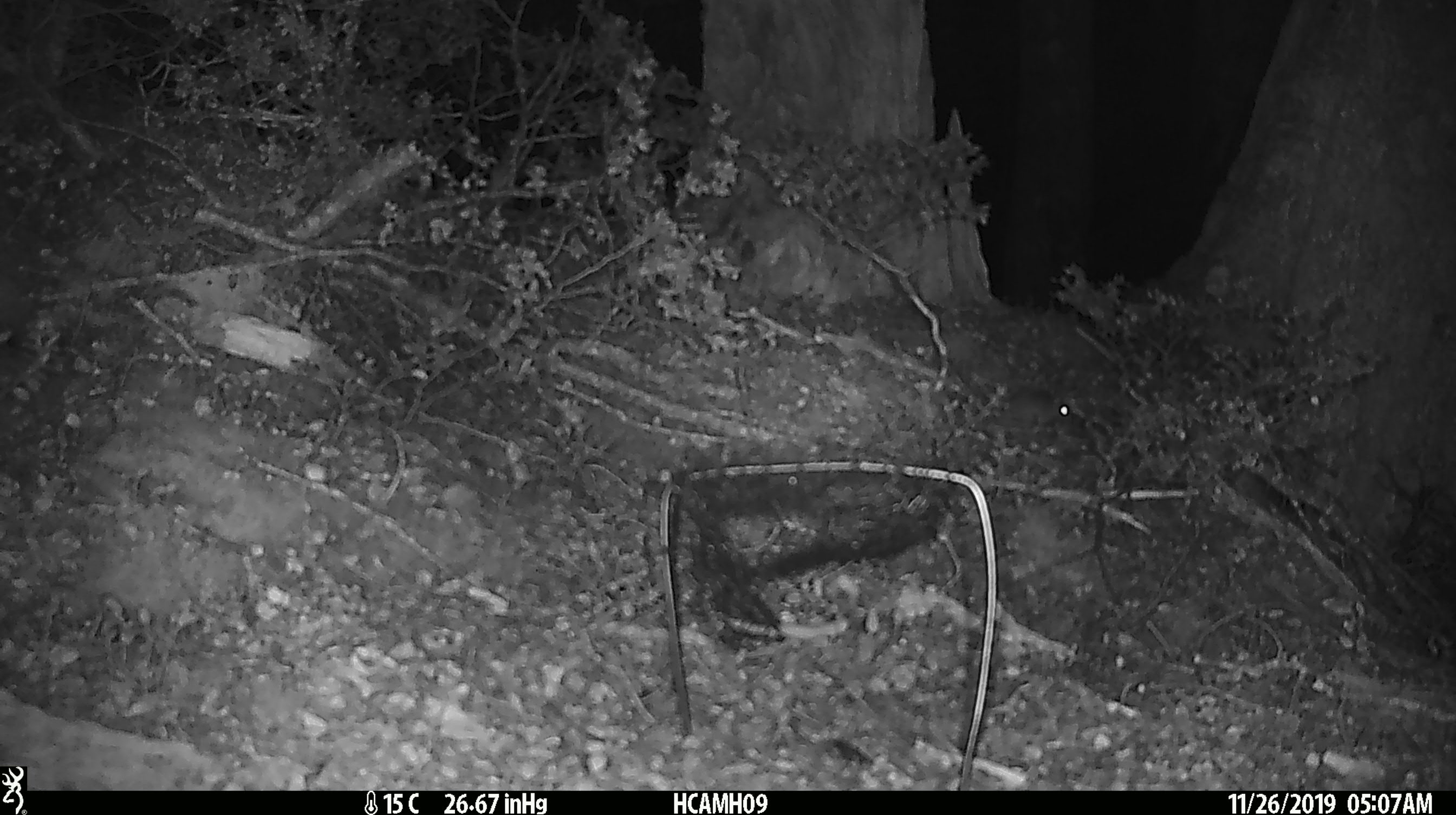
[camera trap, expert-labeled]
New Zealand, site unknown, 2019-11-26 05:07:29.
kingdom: Animalia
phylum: Chordata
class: Mammalia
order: Rodentia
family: Muridae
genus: Mus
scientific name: Mus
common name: mouse